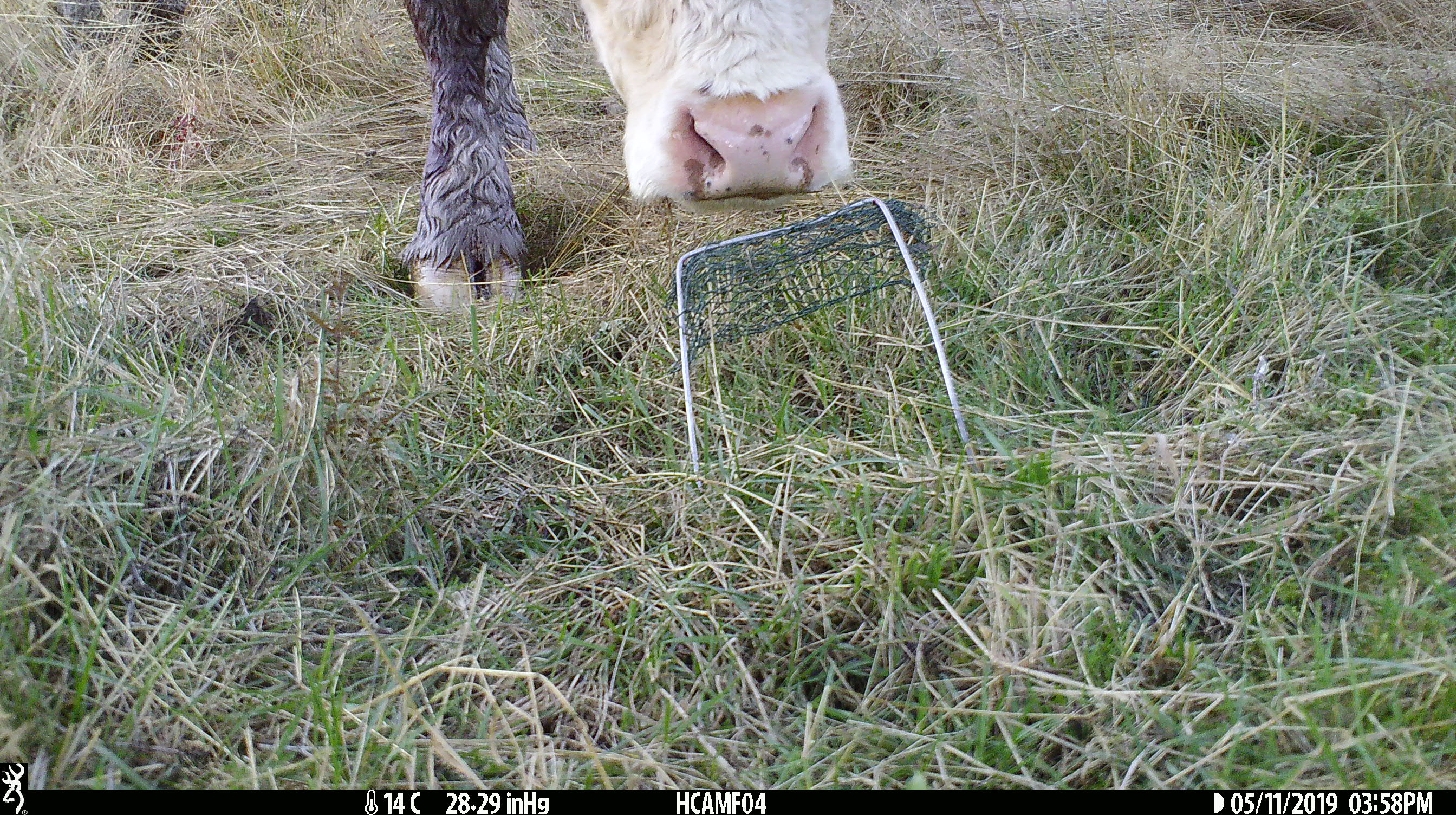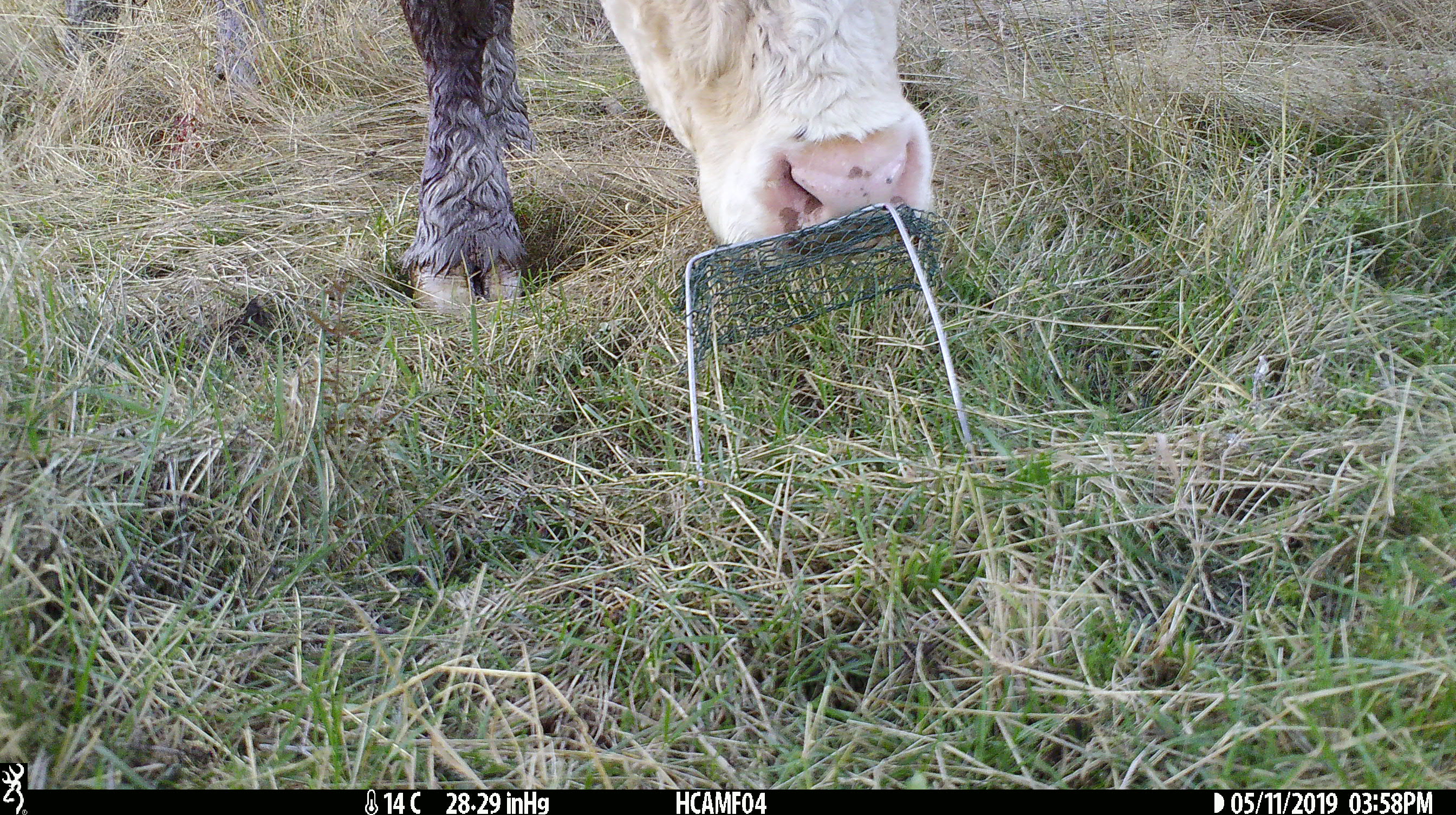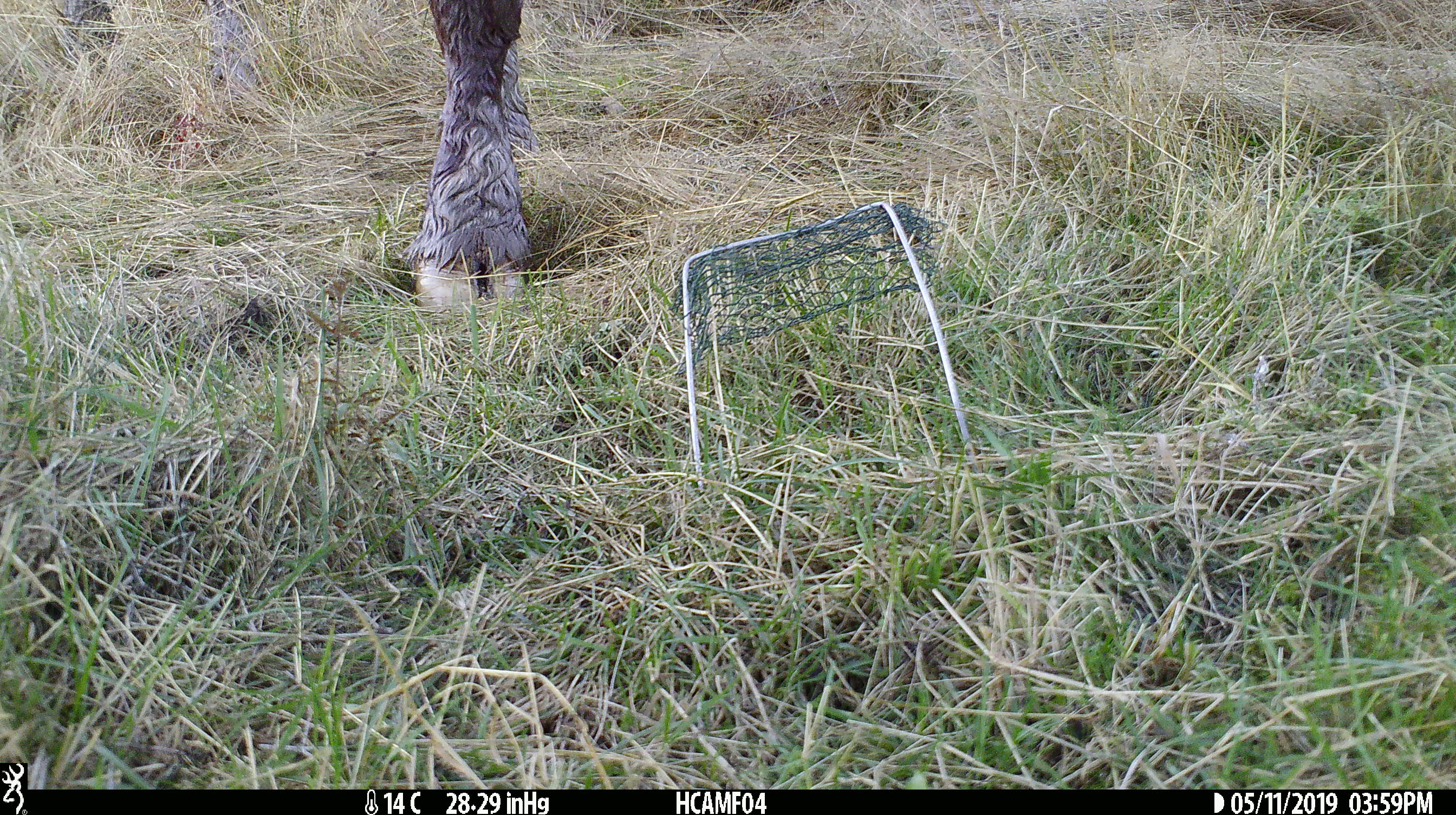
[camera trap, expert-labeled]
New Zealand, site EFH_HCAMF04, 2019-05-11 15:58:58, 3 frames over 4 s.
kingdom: Animalia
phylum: Chordata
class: Mammalia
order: Artiodactyla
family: Bovidae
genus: Bos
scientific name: Bos taurus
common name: domestic cow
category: cow